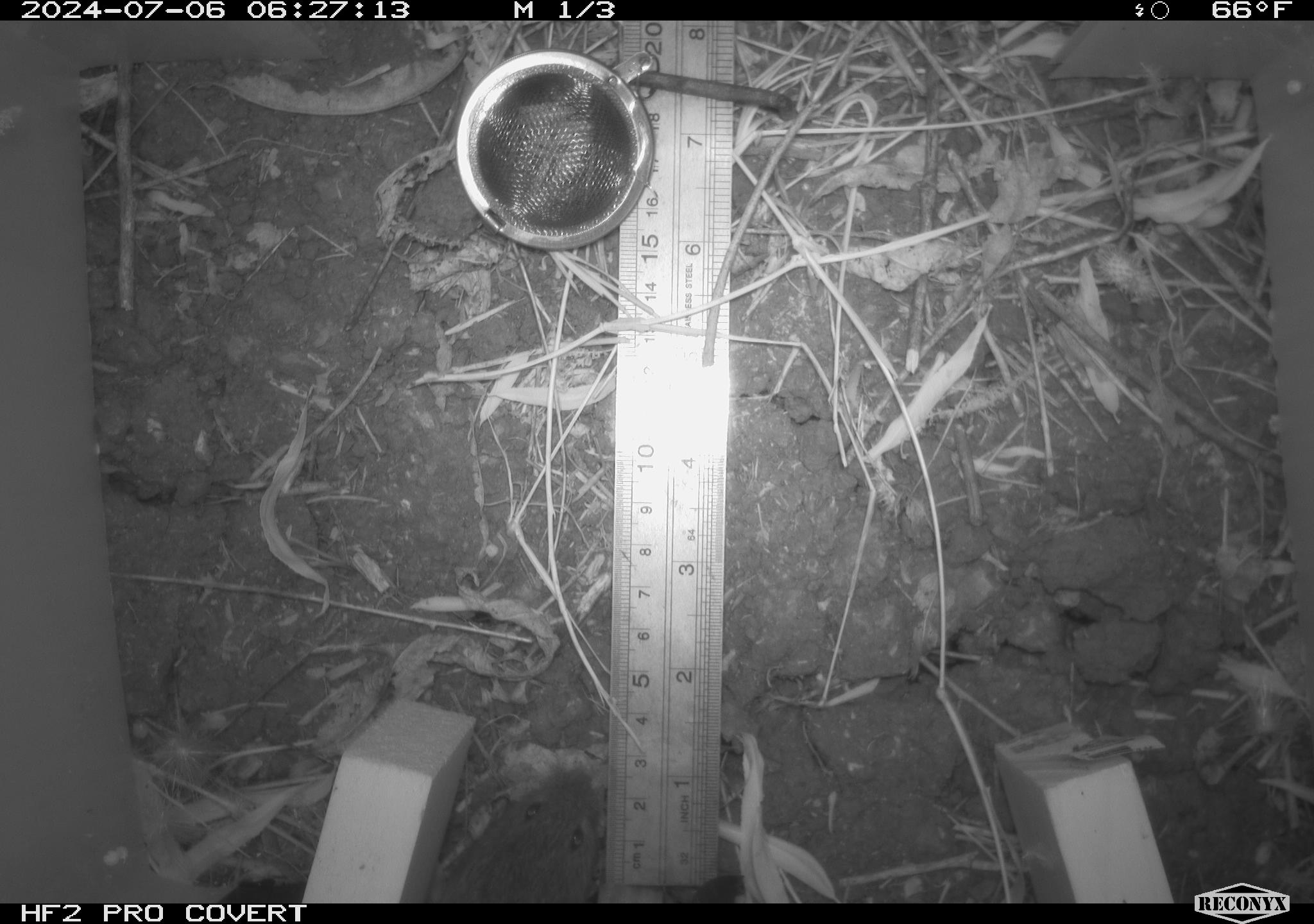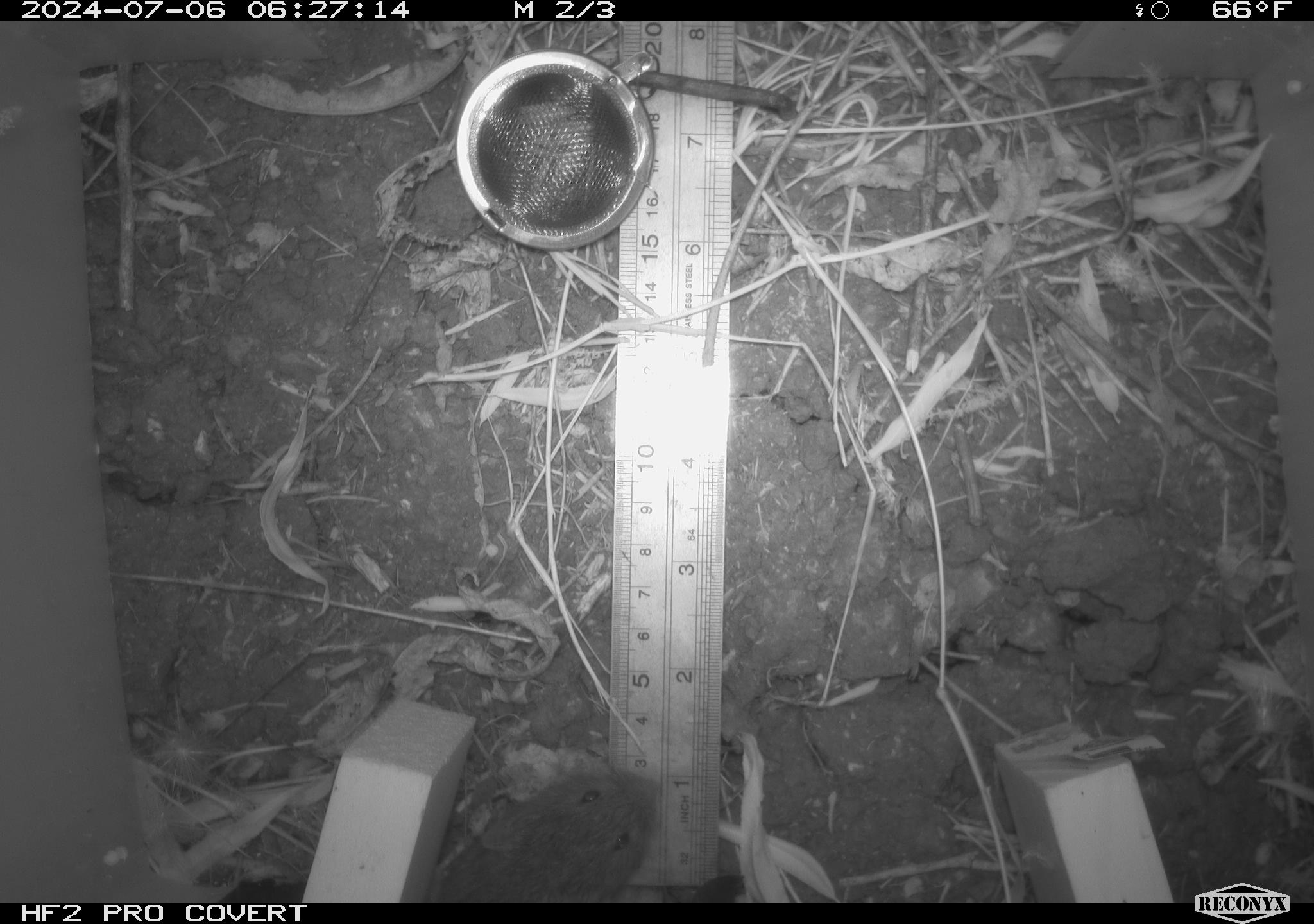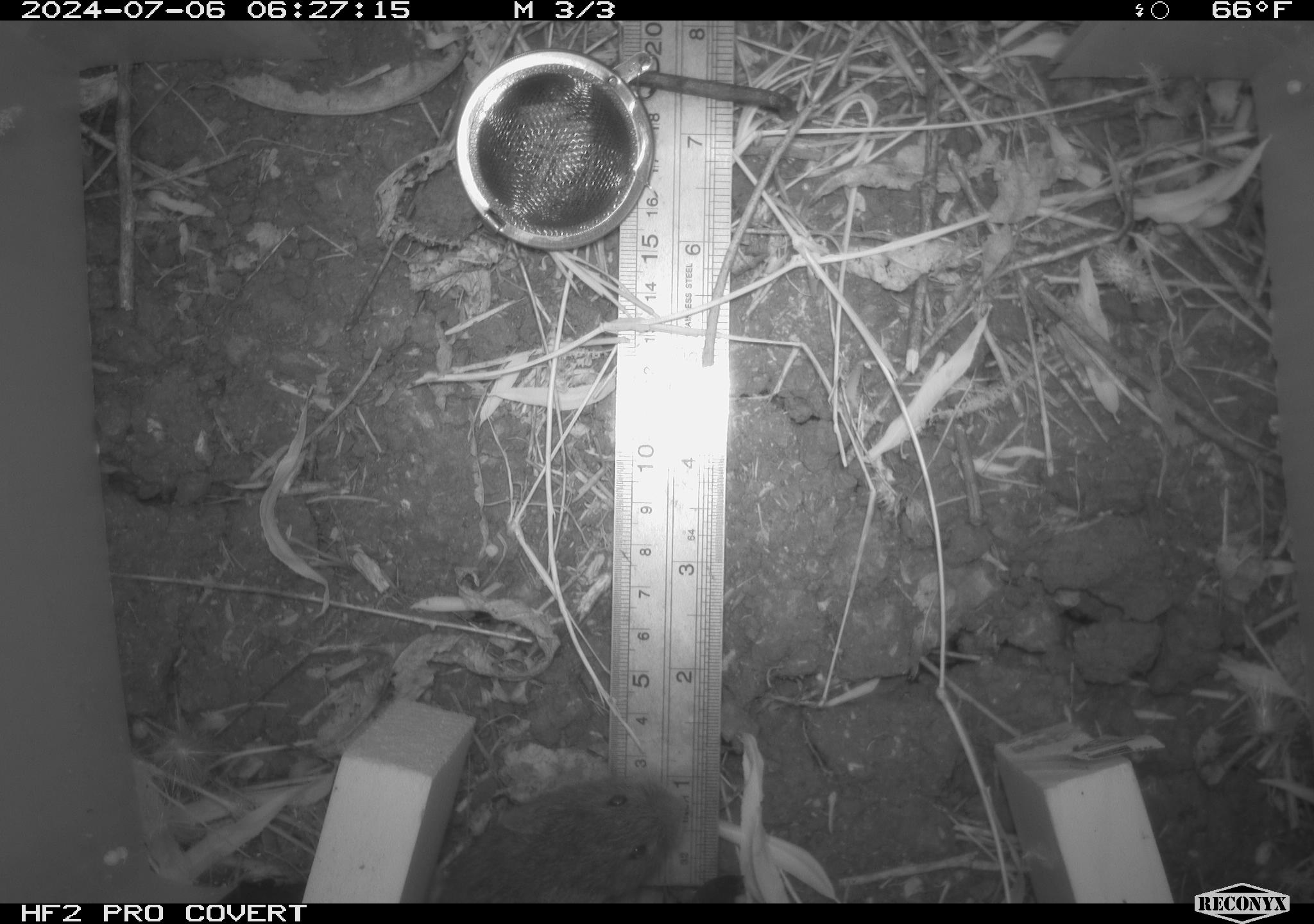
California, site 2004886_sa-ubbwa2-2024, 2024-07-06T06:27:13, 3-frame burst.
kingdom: Animalia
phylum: Chordata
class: Mammalia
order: Rodentia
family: Cricetidae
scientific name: Arvicolinae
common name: voles, lemmings, and muskrats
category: arvicolinae subfamily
Arvicolinae subfamily (voles, lemmings, and muskrats) (Arvicolinae).